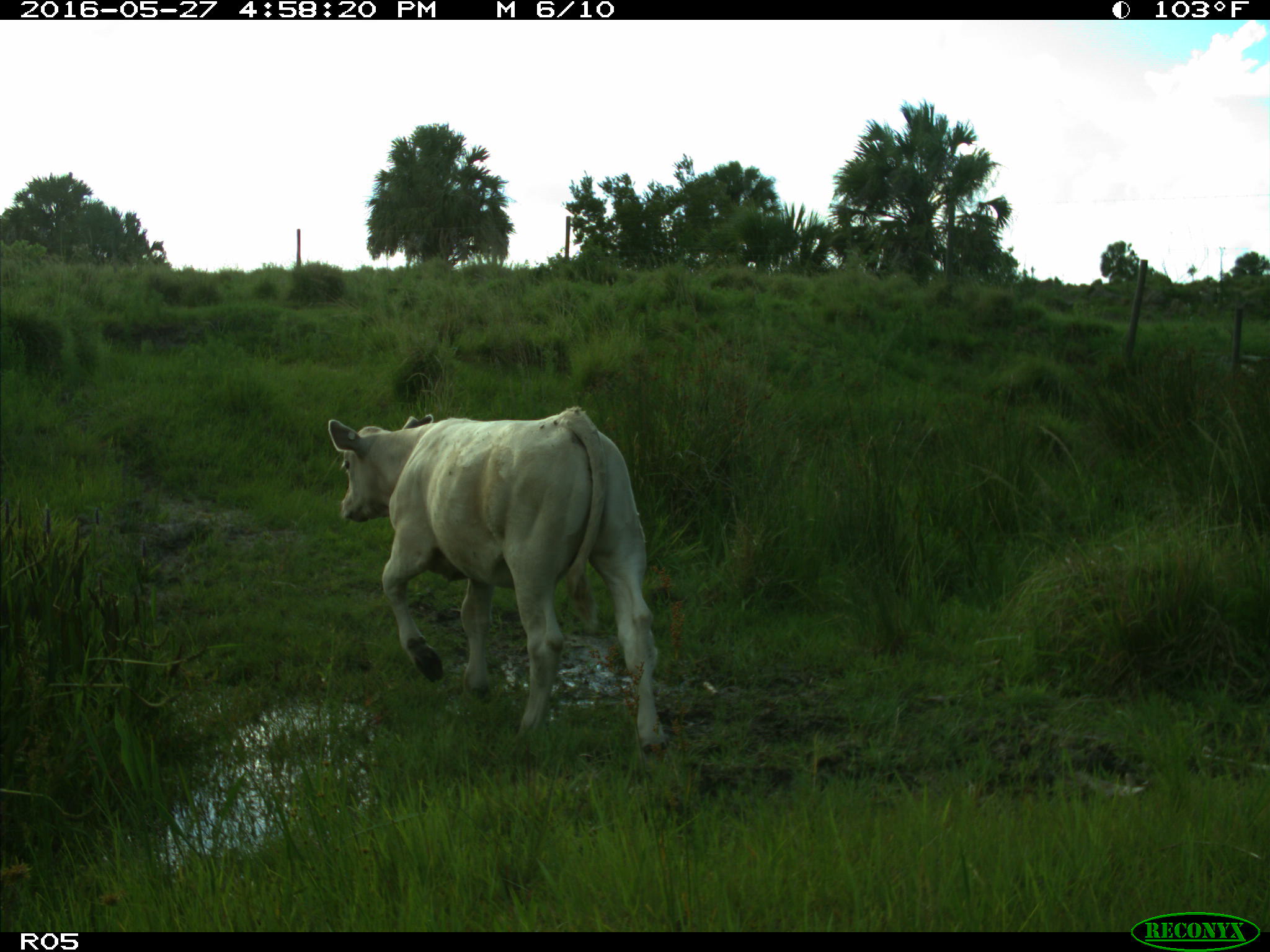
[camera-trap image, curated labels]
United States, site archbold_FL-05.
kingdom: Animalia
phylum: Chordata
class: Mammalia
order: Artiodactyla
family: Bovidae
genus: Bos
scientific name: Bos taurus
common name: domestic cow